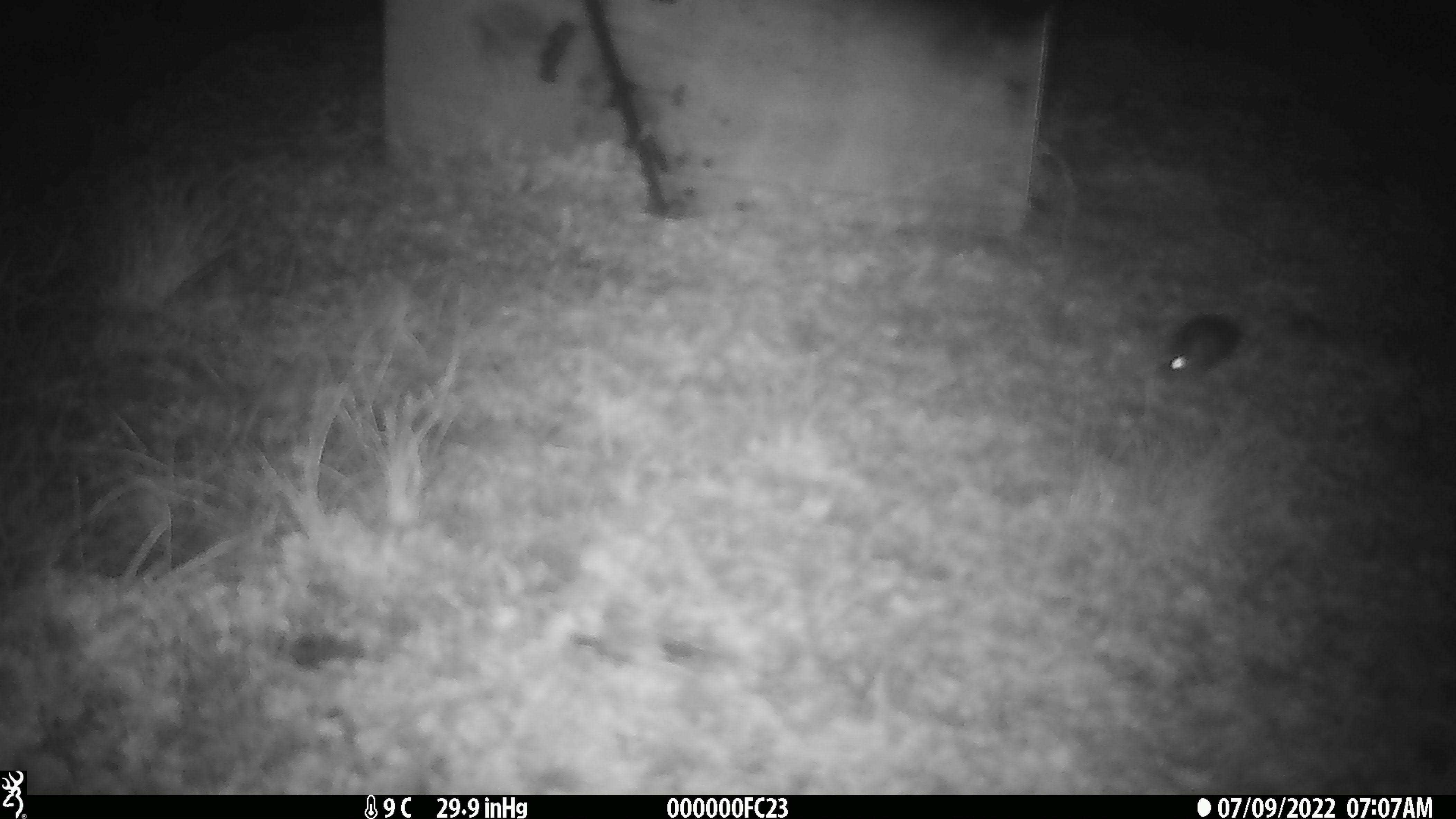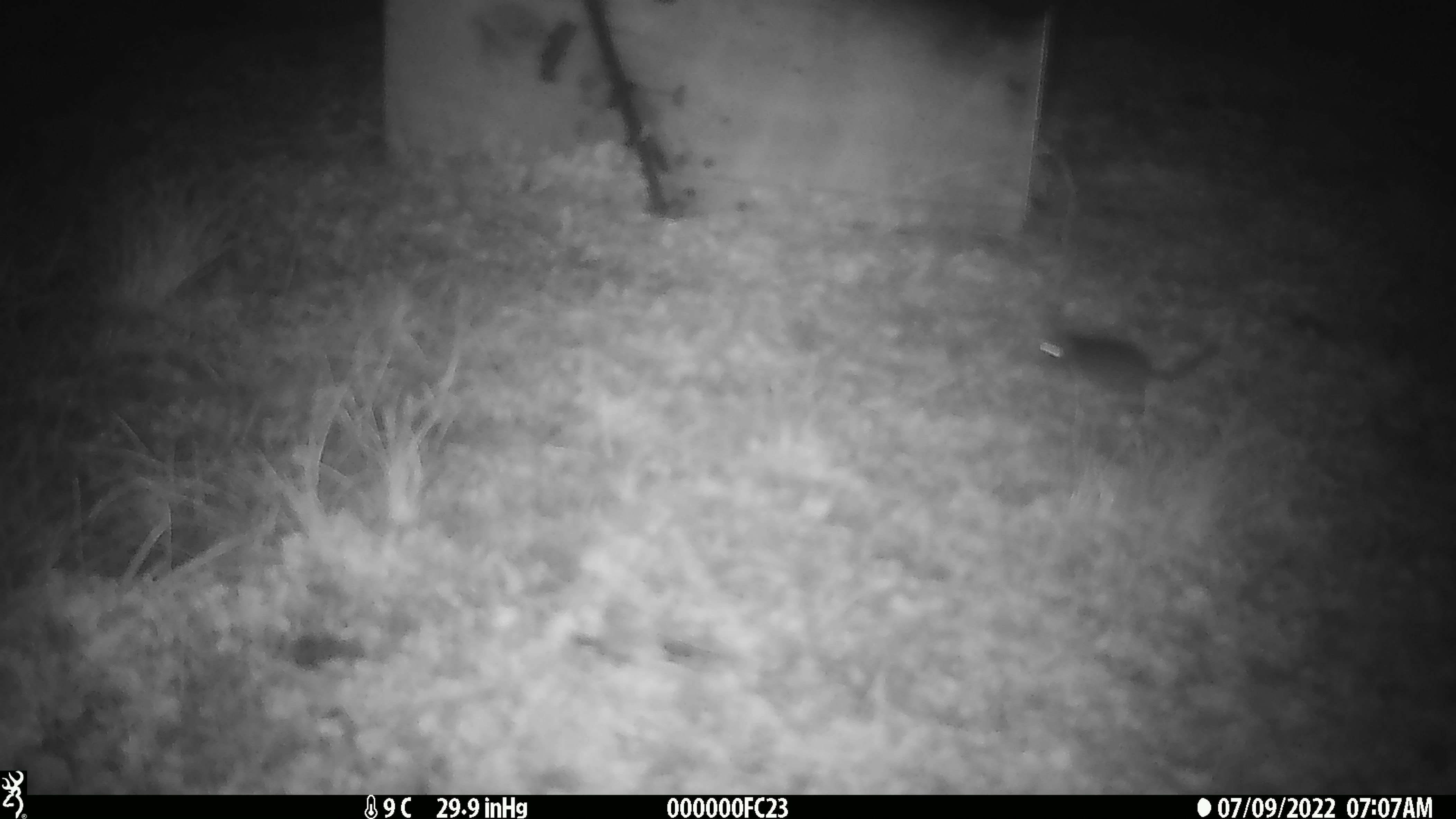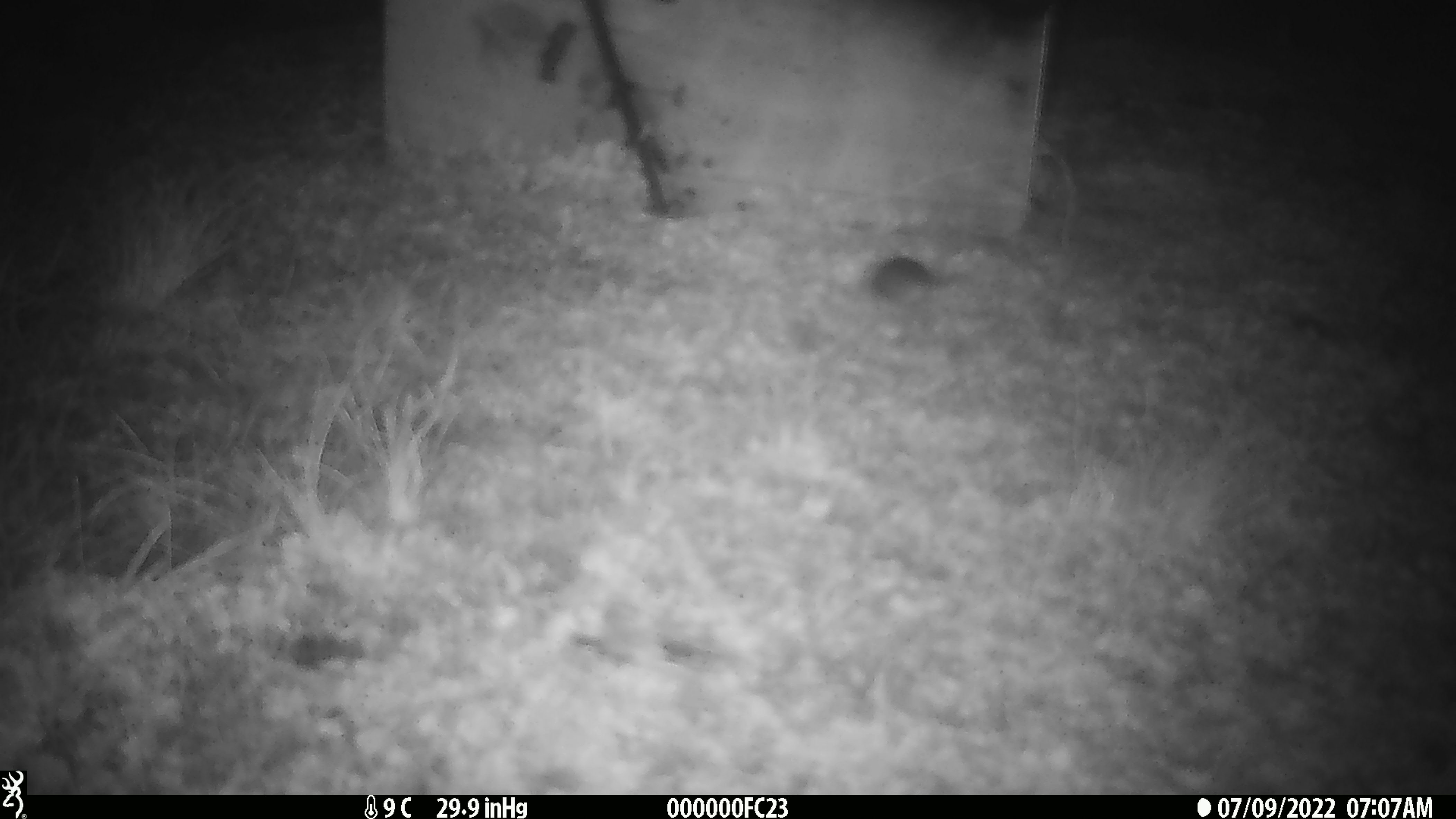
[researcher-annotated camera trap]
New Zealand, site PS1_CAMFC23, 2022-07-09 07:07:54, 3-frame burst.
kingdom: Animalia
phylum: Chordata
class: Mammalia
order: Rodentia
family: Muridae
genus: Mus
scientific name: Mus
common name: mouse